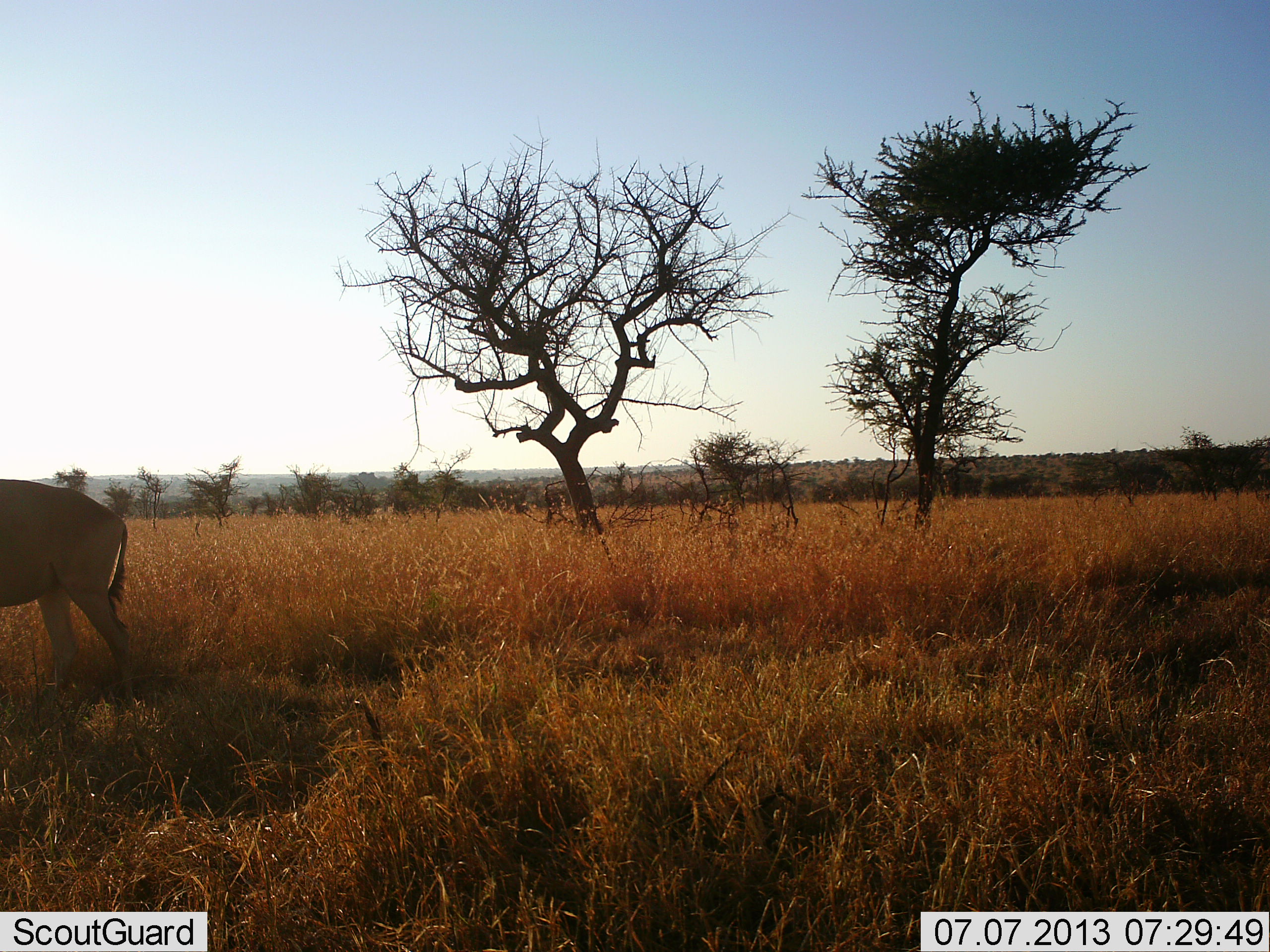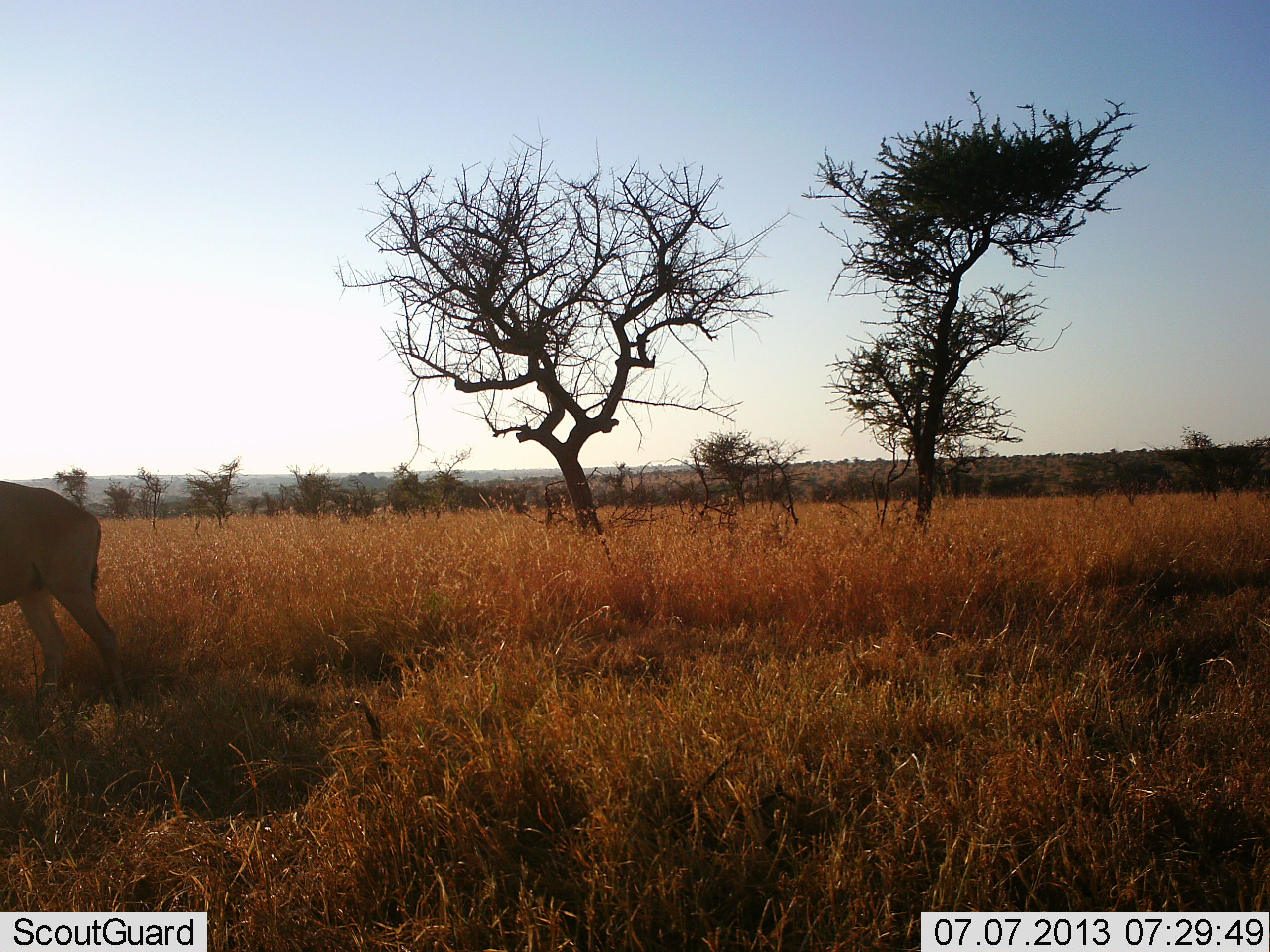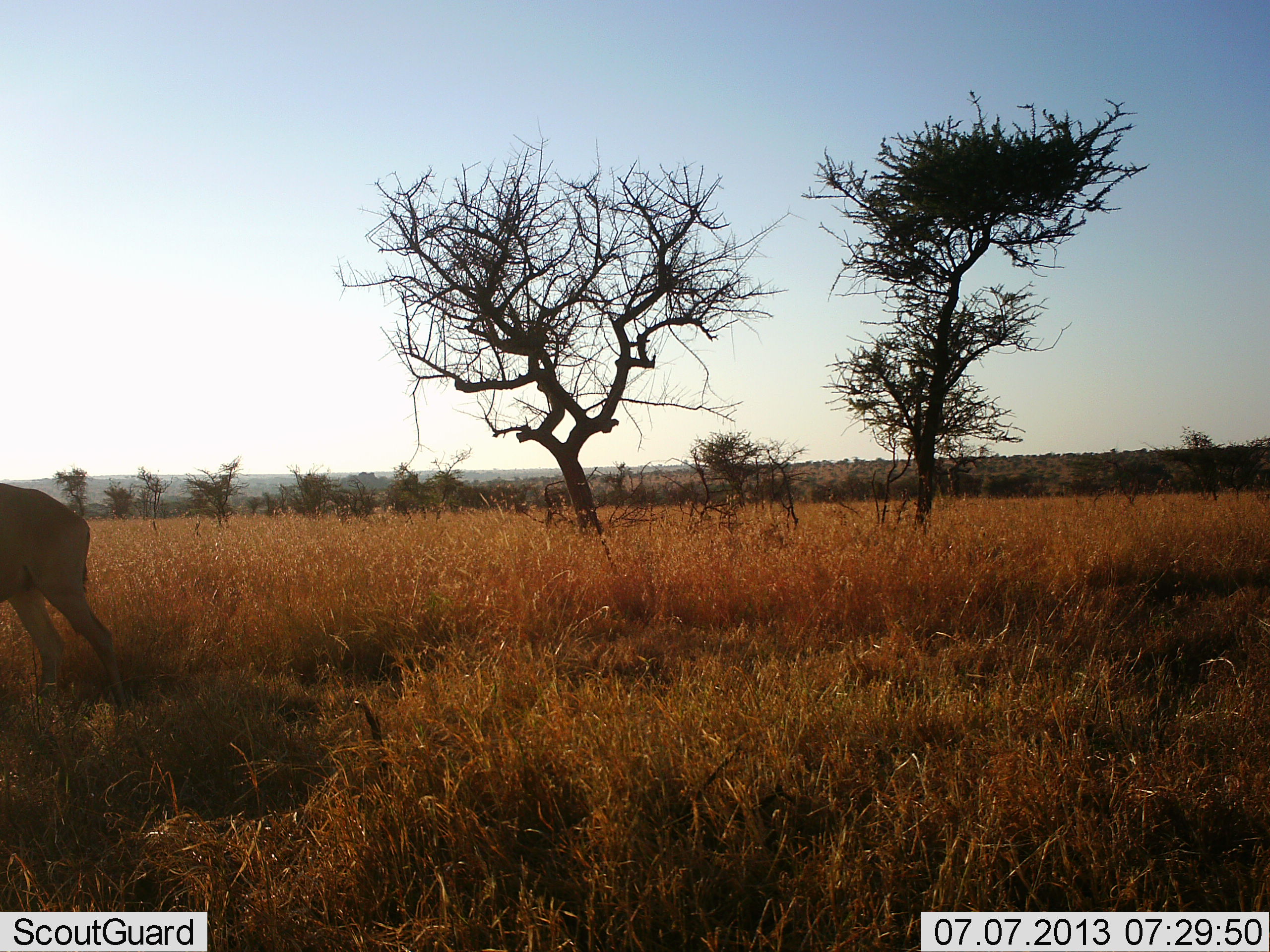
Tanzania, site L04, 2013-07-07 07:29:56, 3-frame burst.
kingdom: Animalia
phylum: Chordata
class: Mammalia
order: Artiodactyla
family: Bovidae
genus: Alcelaphus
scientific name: Alcelaphus buselaphus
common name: hartebeest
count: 1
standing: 50%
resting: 0%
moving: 50%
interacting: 0%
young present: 0%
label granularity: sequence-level